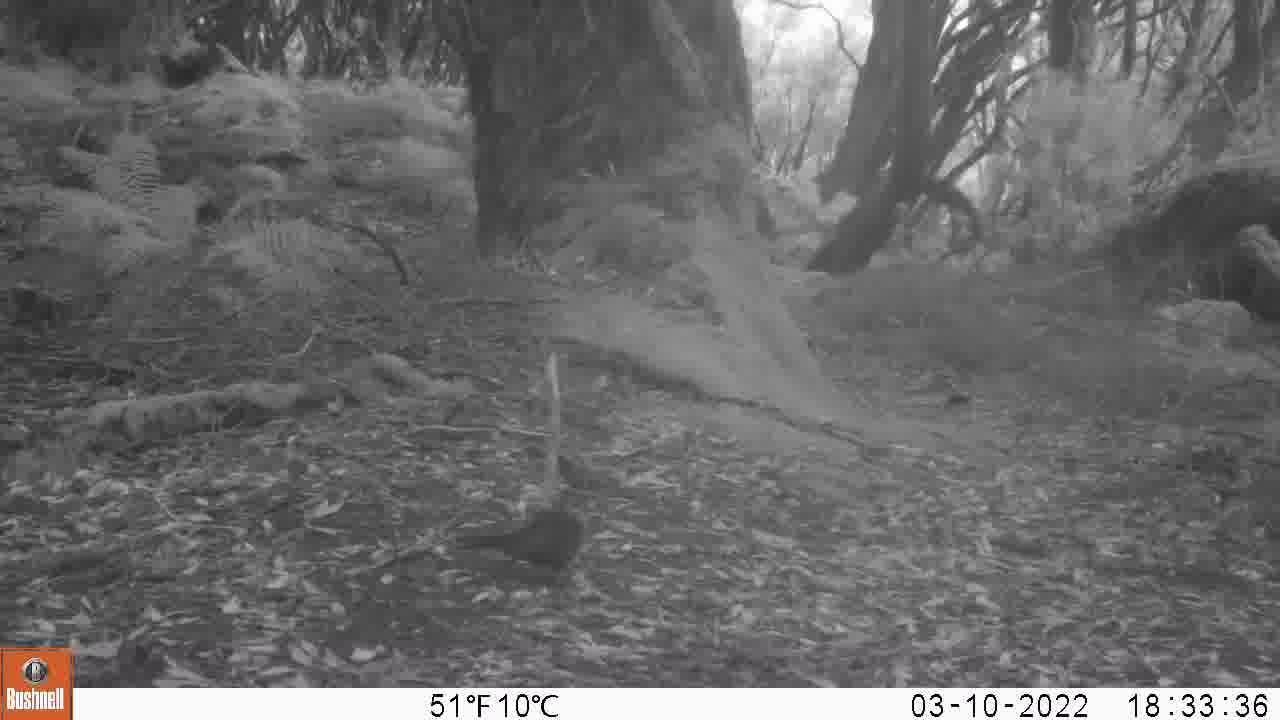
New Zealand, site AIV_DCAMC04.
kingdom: Animalia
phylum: Chordata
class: Aves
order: Passeriformes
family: Turdidae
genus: Turdus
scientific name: Turdus merula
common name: eurasian blackbird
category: blackbird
Blackbird (eurasian blackbird) (Turdus merula).